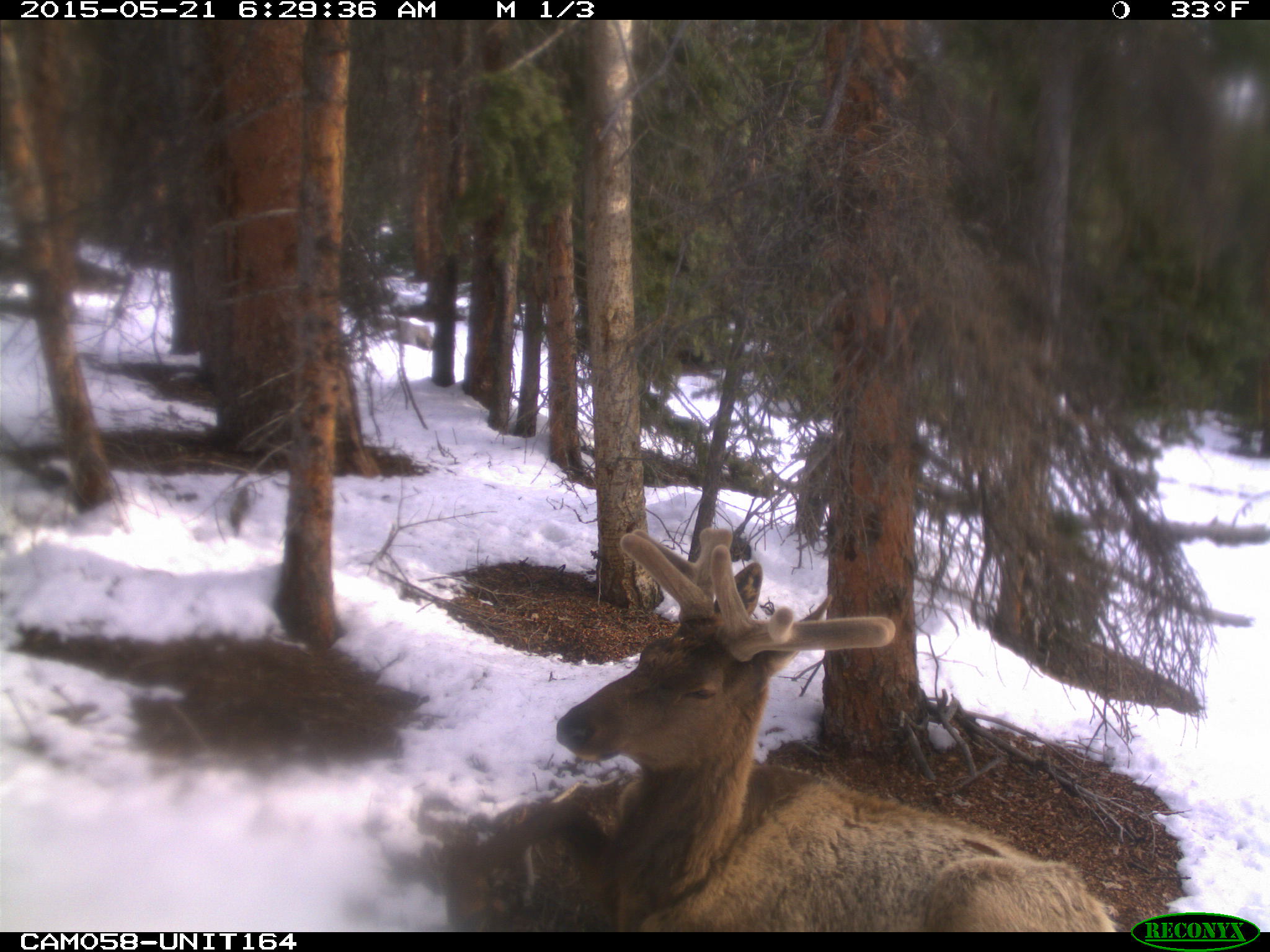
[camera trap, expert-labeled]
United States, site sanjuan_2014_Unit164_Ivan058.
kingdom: Animalia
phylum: Chordata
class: Mammalia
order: Artiodactyla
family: Cervidae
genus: Cervus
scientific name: Cervus elaphus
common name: red deer